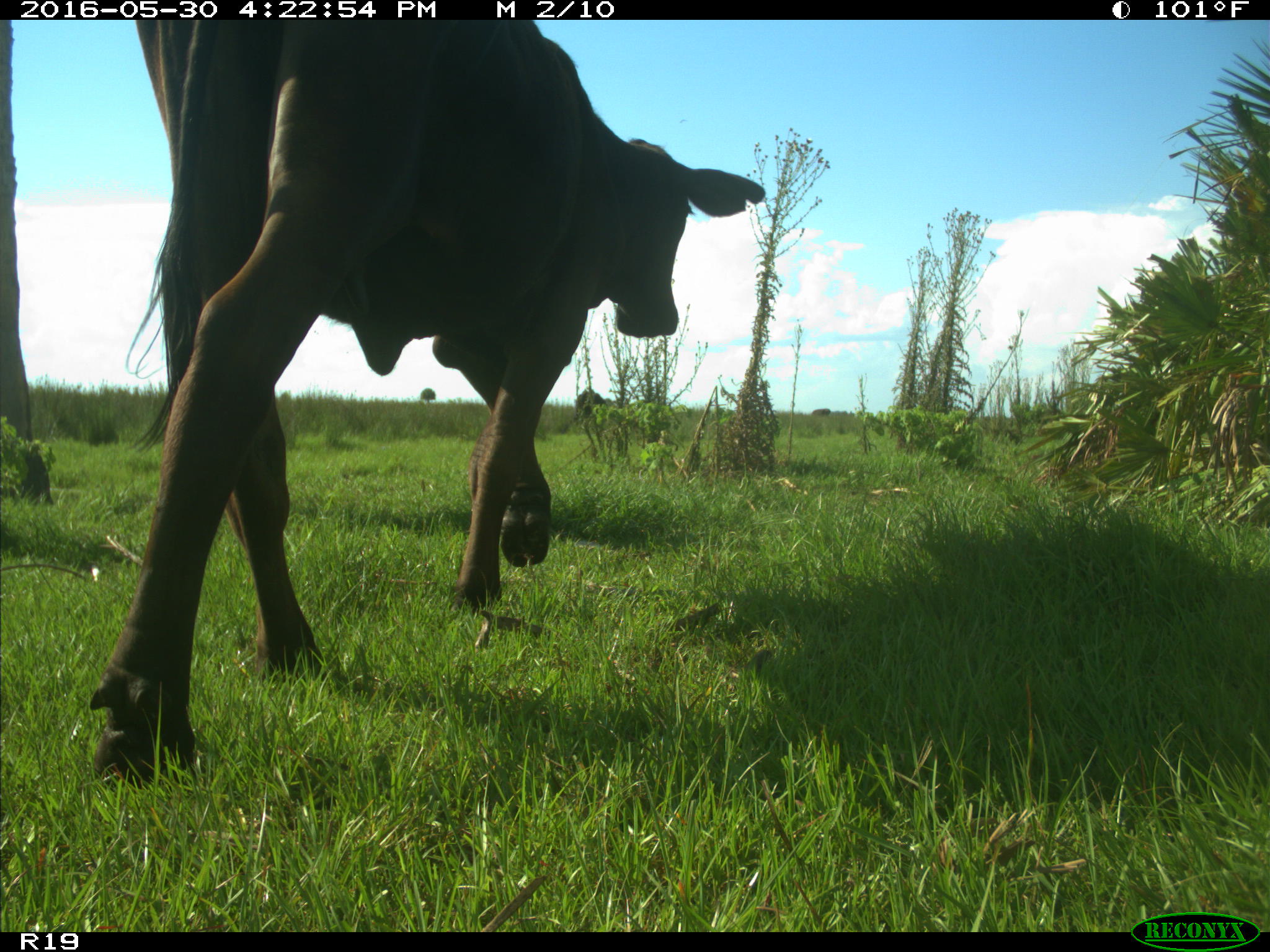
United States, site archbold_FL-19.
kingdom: Animalia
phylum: Chordata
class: Mammalia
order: Artiodactyla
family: Bovidae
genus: Bos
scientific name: Bos taurus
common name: domestic cow